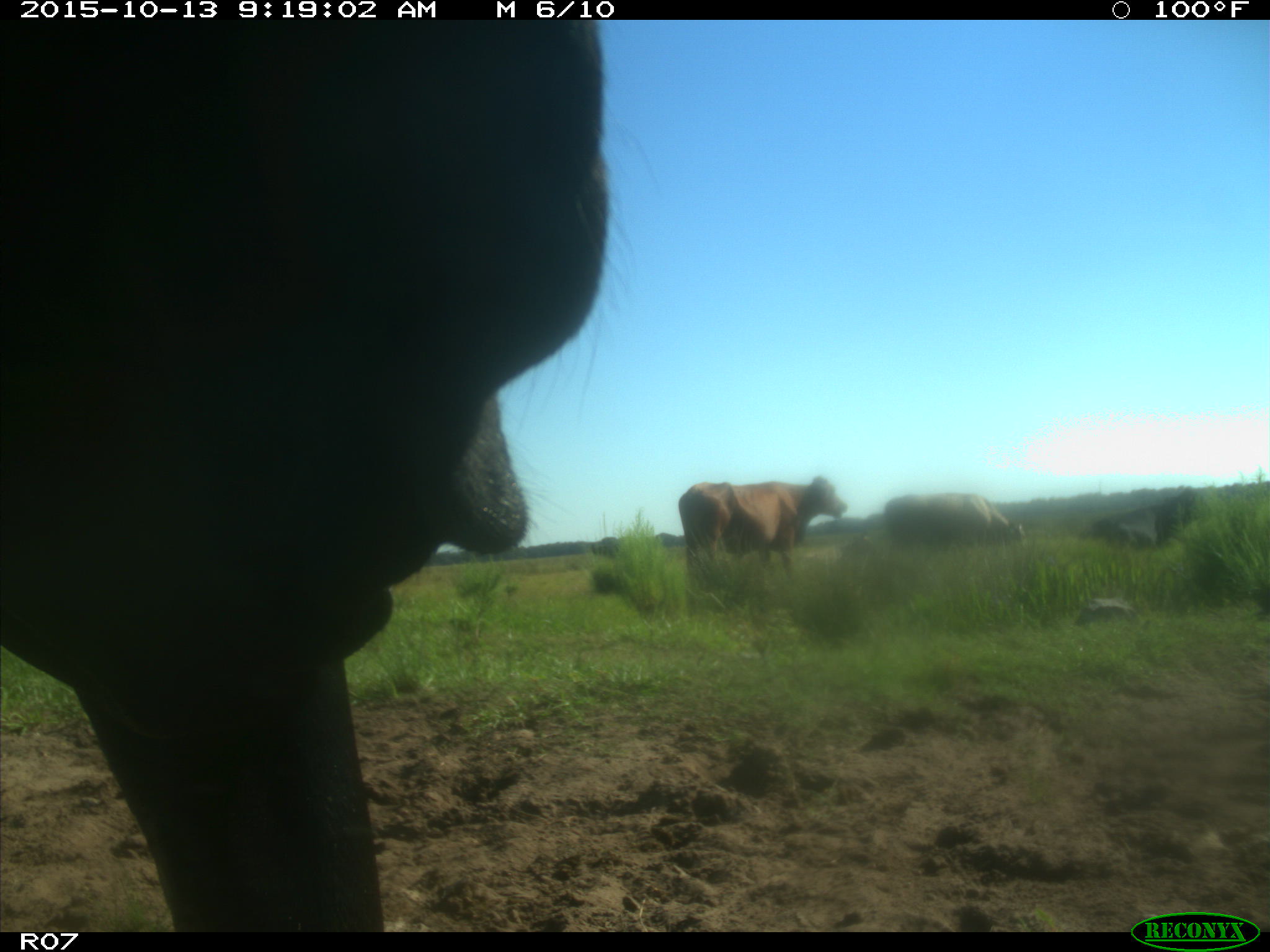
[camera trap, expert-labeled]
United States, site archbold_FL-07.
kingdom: Animalia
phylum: Chordata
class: Mammalia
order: Artiodactyla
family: Bovidae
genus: Bos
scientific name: Bos taurus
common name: domestic cow